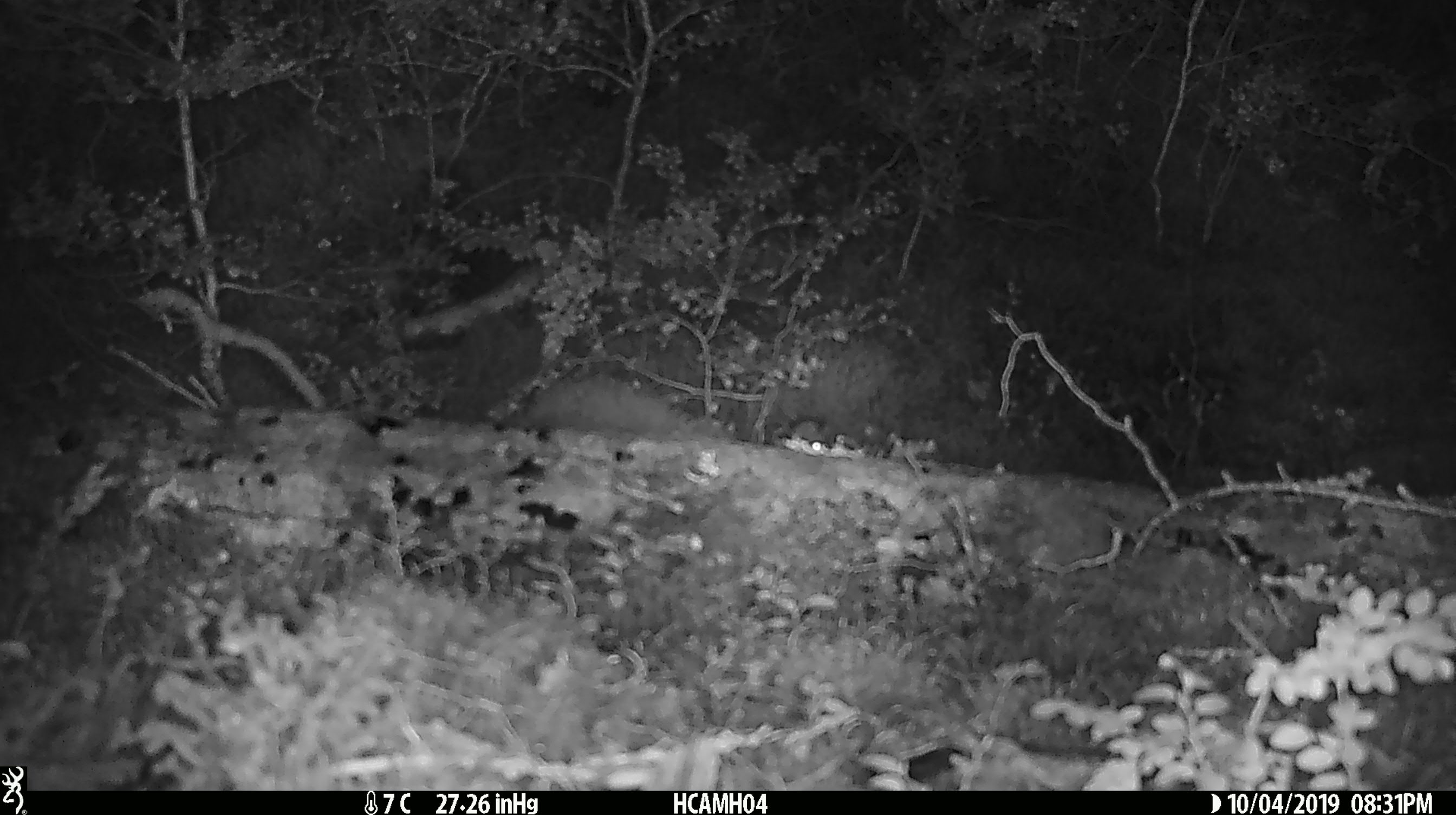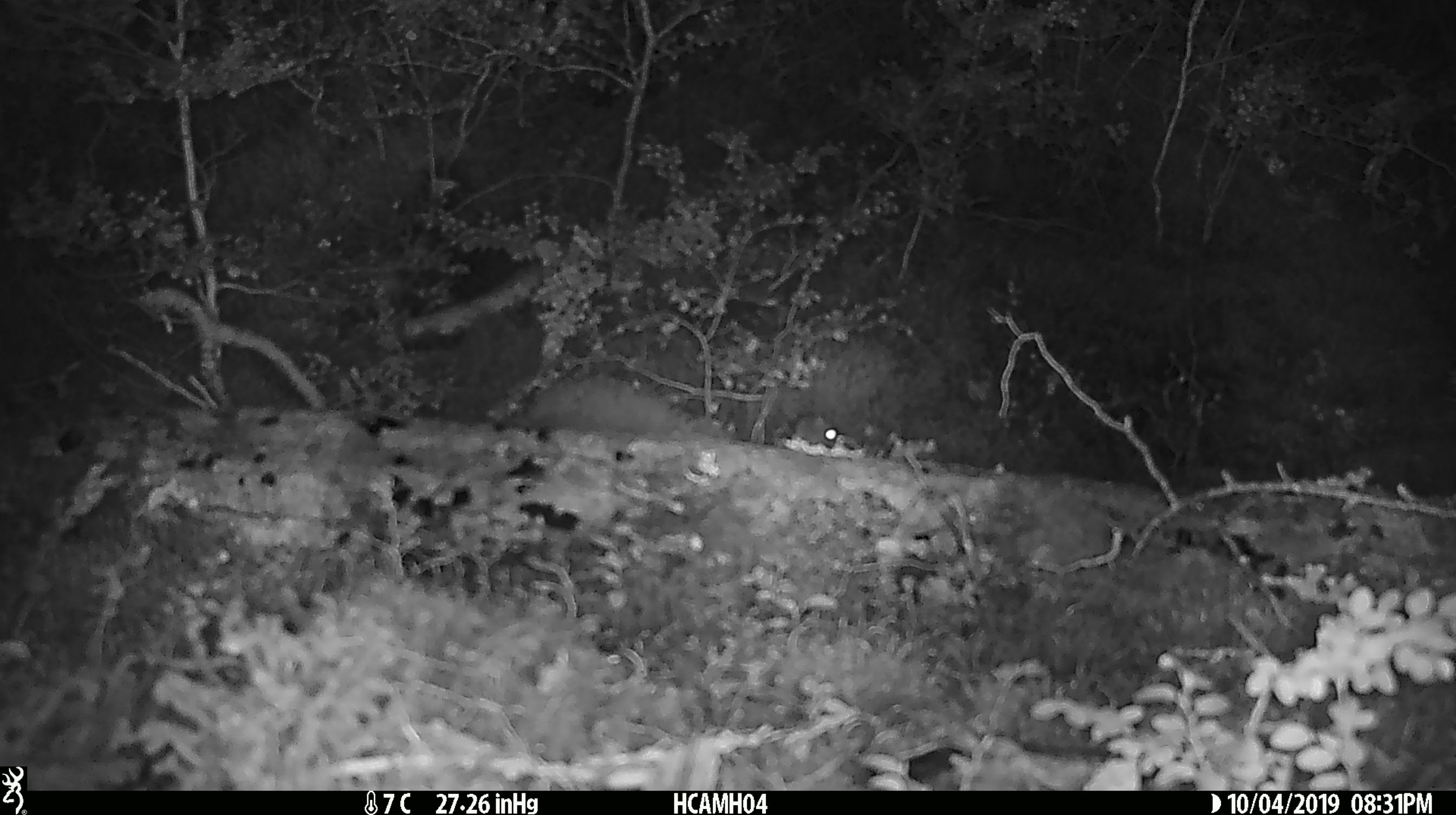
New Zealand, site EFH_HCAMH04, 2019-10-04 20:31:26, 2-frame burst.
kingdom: Animalia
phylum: Chordata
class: Mammalia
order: Rodentia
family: Muridae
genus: Mus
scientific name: Mus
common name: mouse